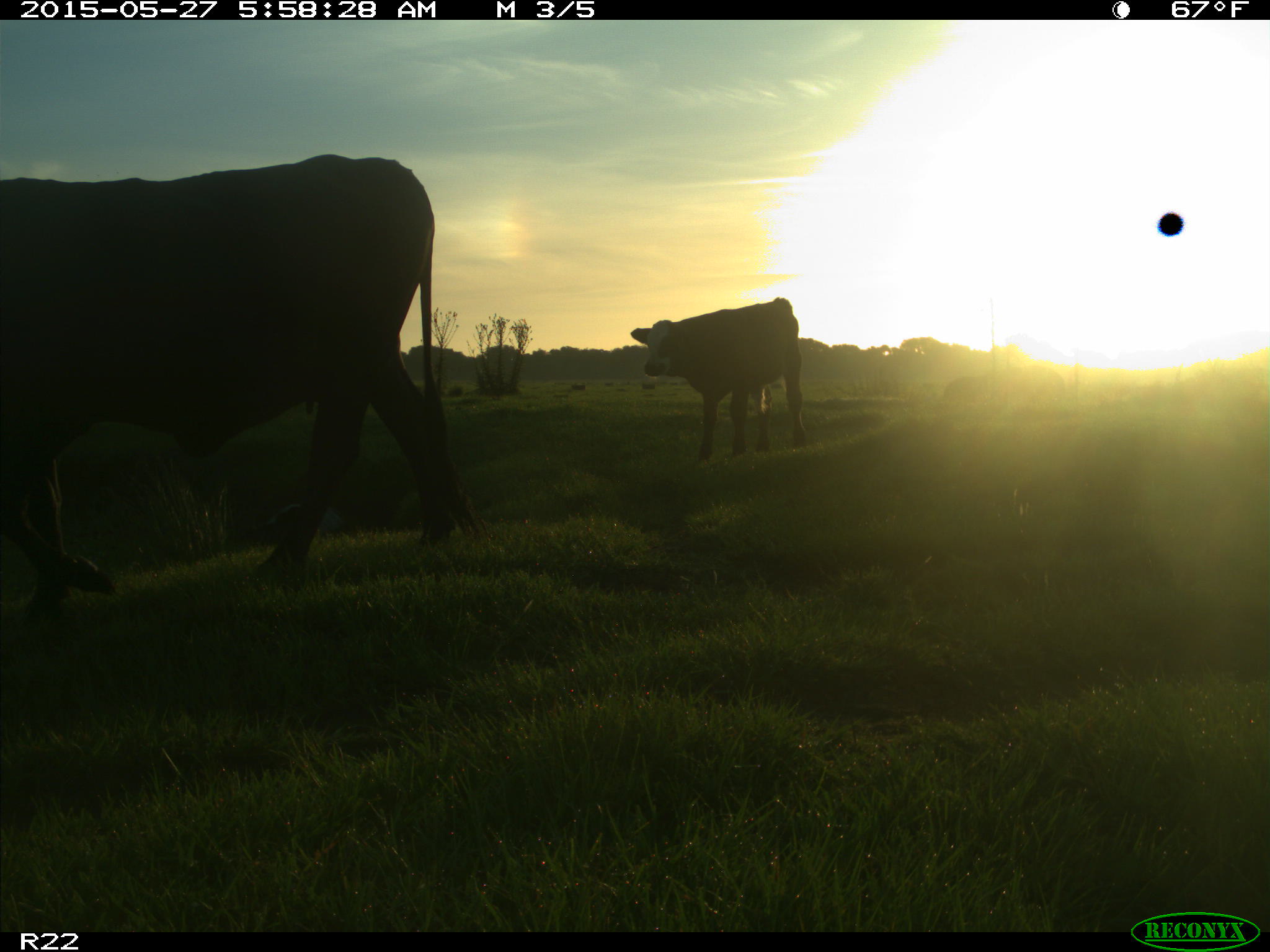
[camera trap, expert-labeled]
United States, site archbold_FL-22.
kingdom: Animalia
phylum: Chordata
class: Mammalia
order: Artiodactyla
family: Bovidae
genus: Bos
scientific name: Bos taurus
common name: domestic cow